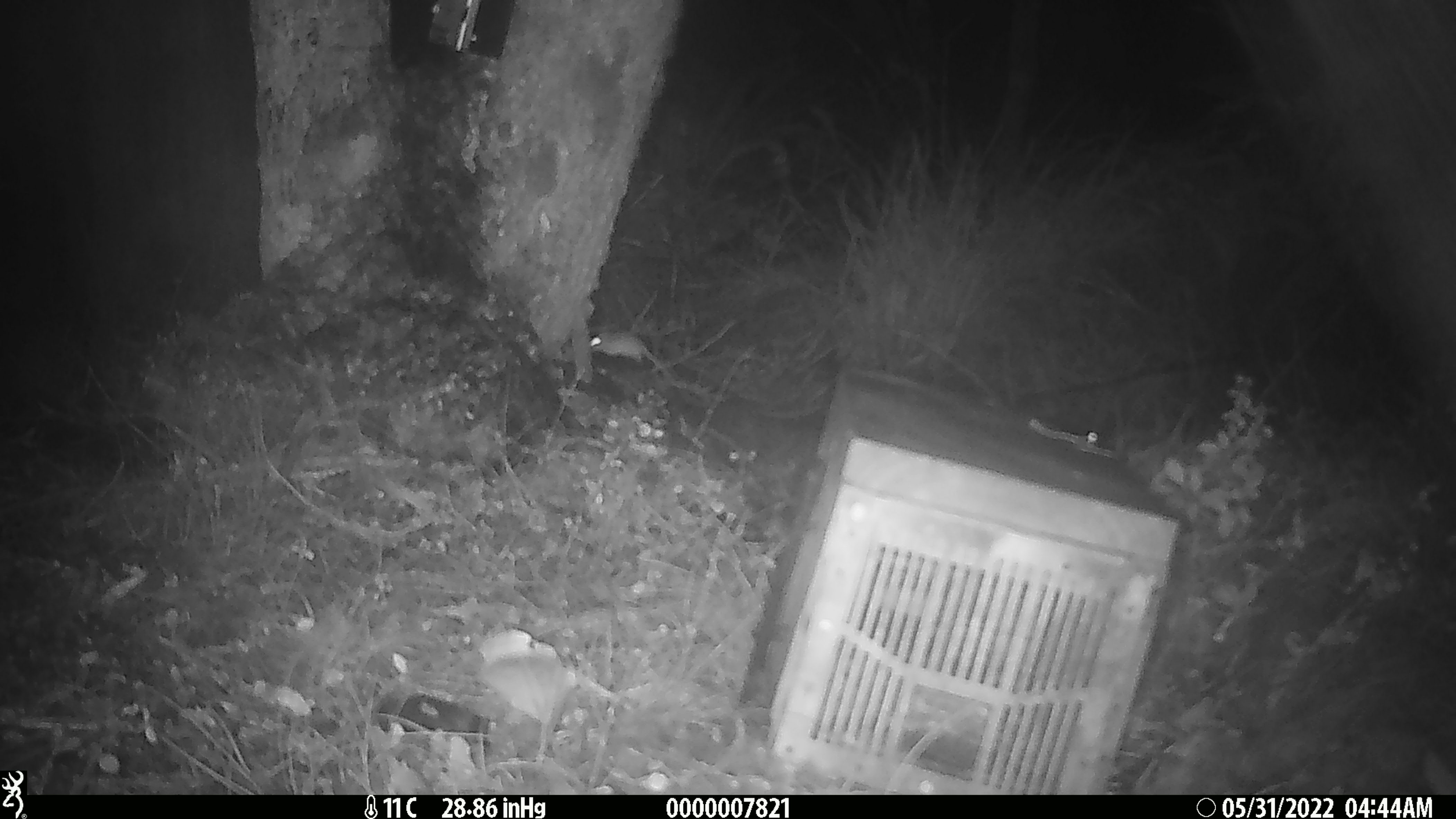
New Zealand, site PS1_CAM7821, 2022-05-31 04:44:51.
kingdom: Animalia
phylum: Chordata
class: Mammalia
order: Rodentia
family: Muridae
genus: Mus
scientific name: Mus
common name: mouse